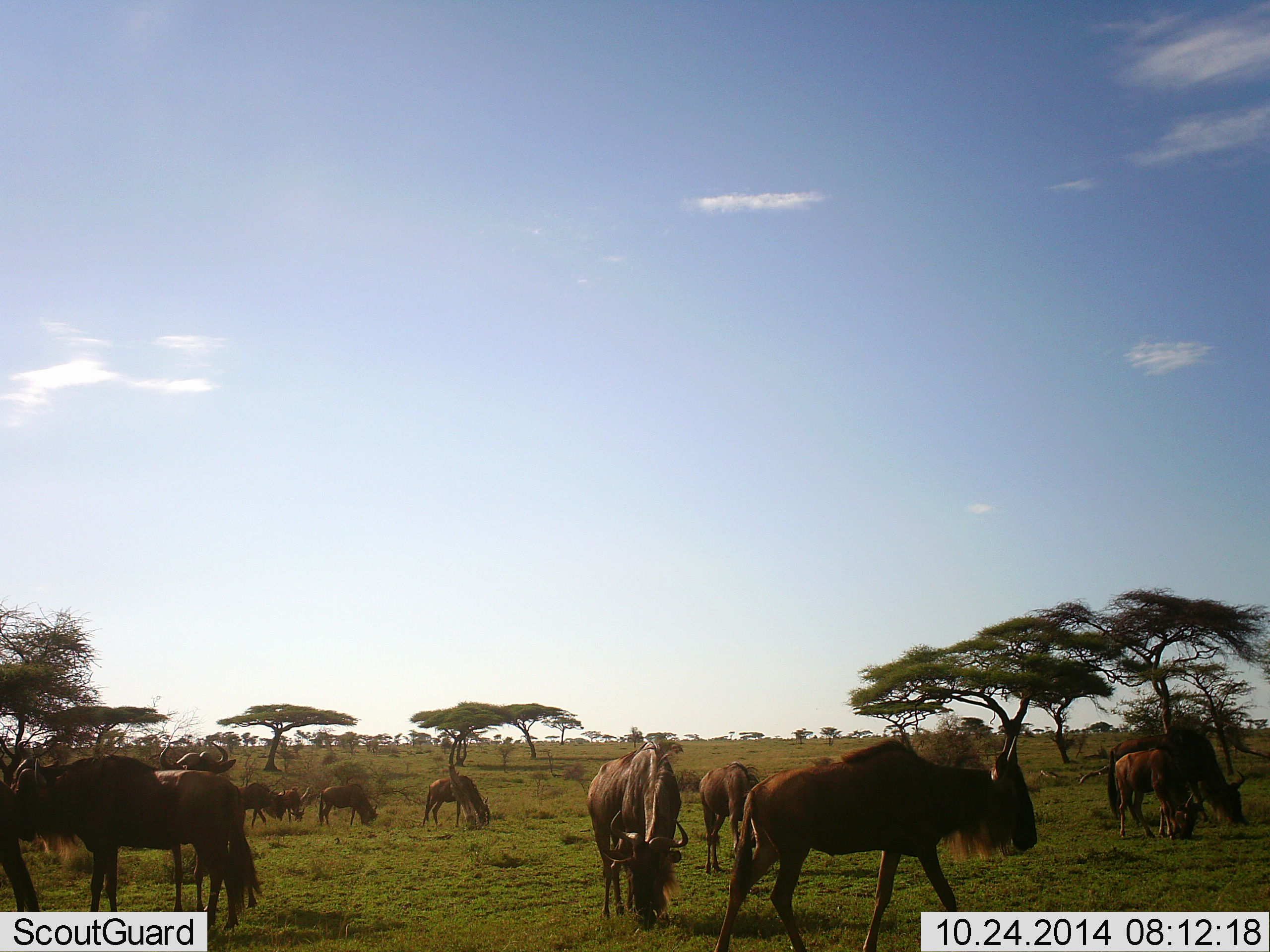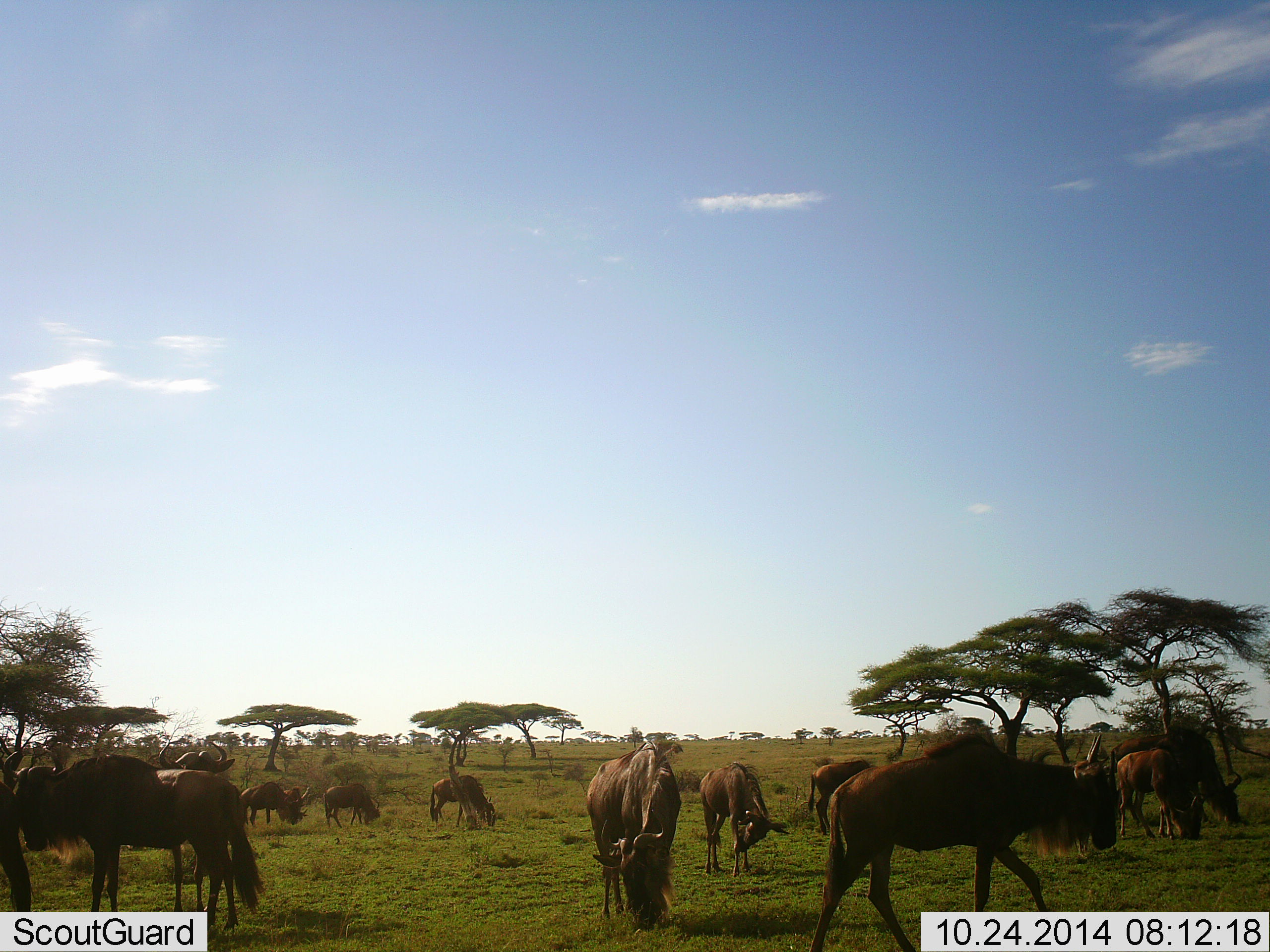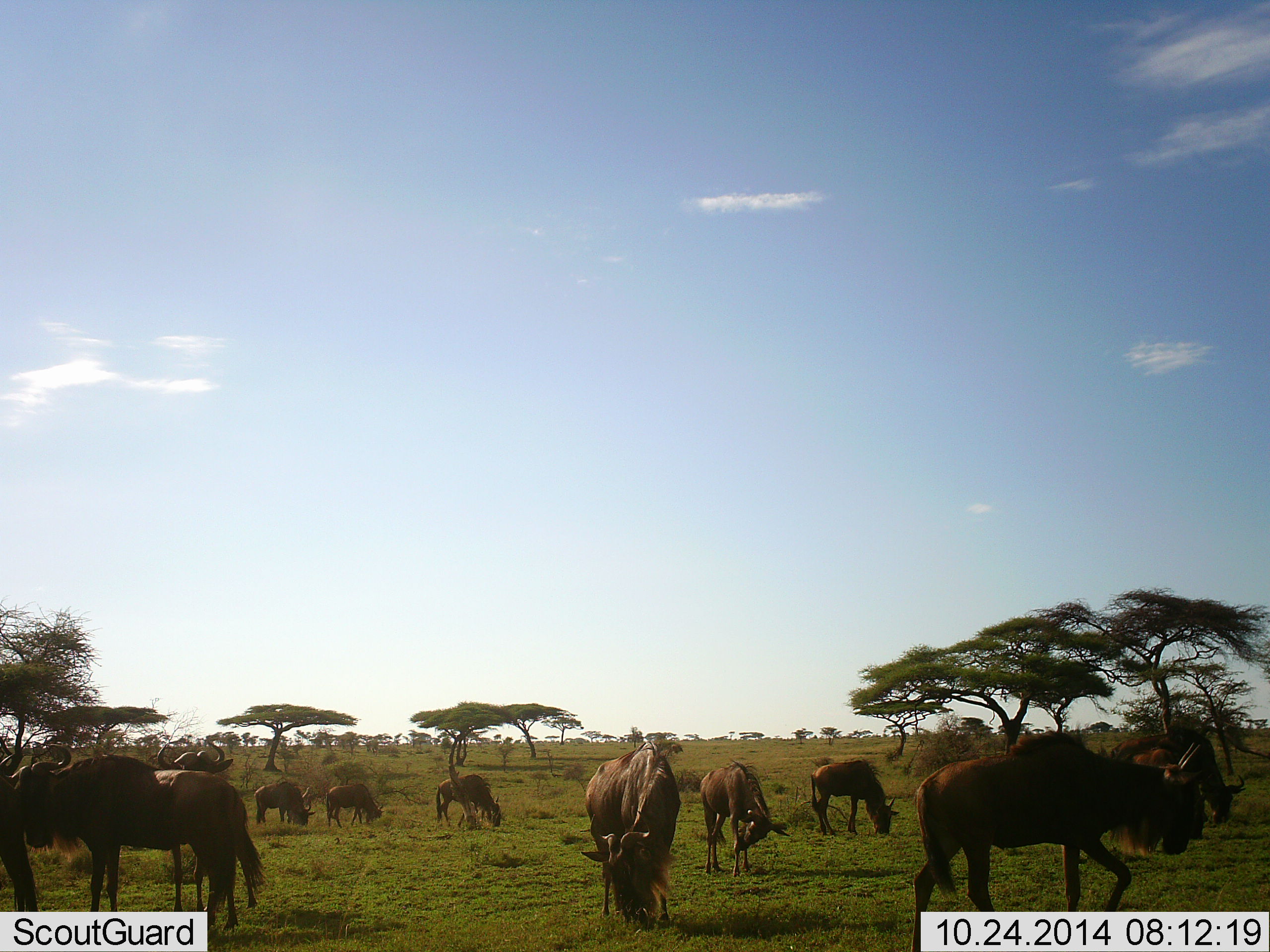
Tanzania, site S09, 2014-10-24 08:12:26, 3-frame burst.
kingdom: Animalia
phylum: Chordata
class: Mammalia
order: Artiodactyla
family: Bovidae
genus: Connochaetes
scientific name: Connochaetes taurinus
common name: blue wildebeest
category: wildebeest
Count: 11-50.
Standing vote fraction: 70%.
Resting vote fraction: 0%.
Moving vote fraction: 90%.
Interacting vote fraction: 0%.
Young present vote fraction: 10%.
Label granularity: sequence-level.